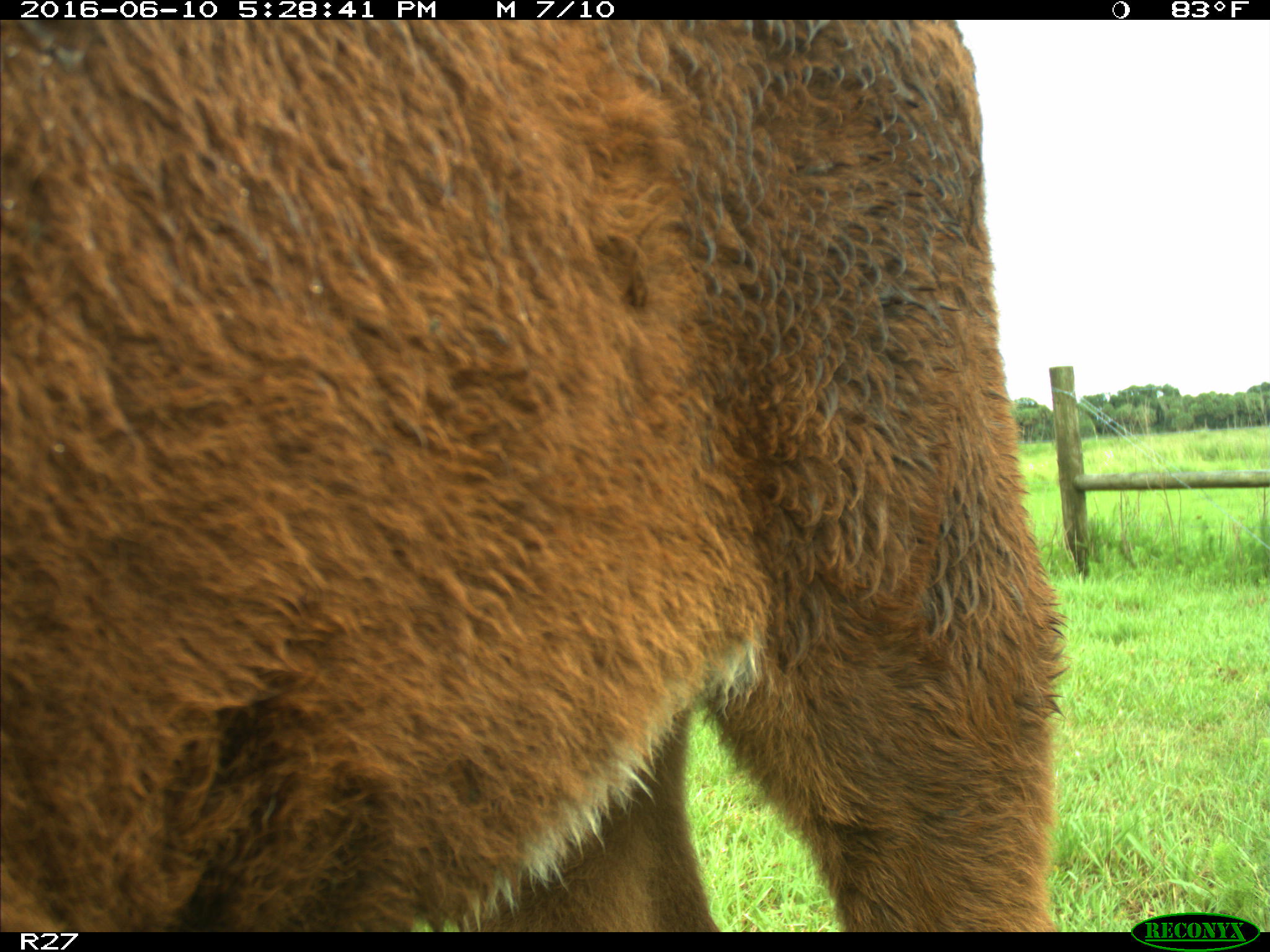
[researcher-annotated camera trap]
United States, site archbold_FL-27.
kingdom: Animalia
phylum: Chordata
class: Mammalia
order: Artiodactyla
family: Bovidae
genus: Bos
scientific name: Bos taurus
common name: domestic cow